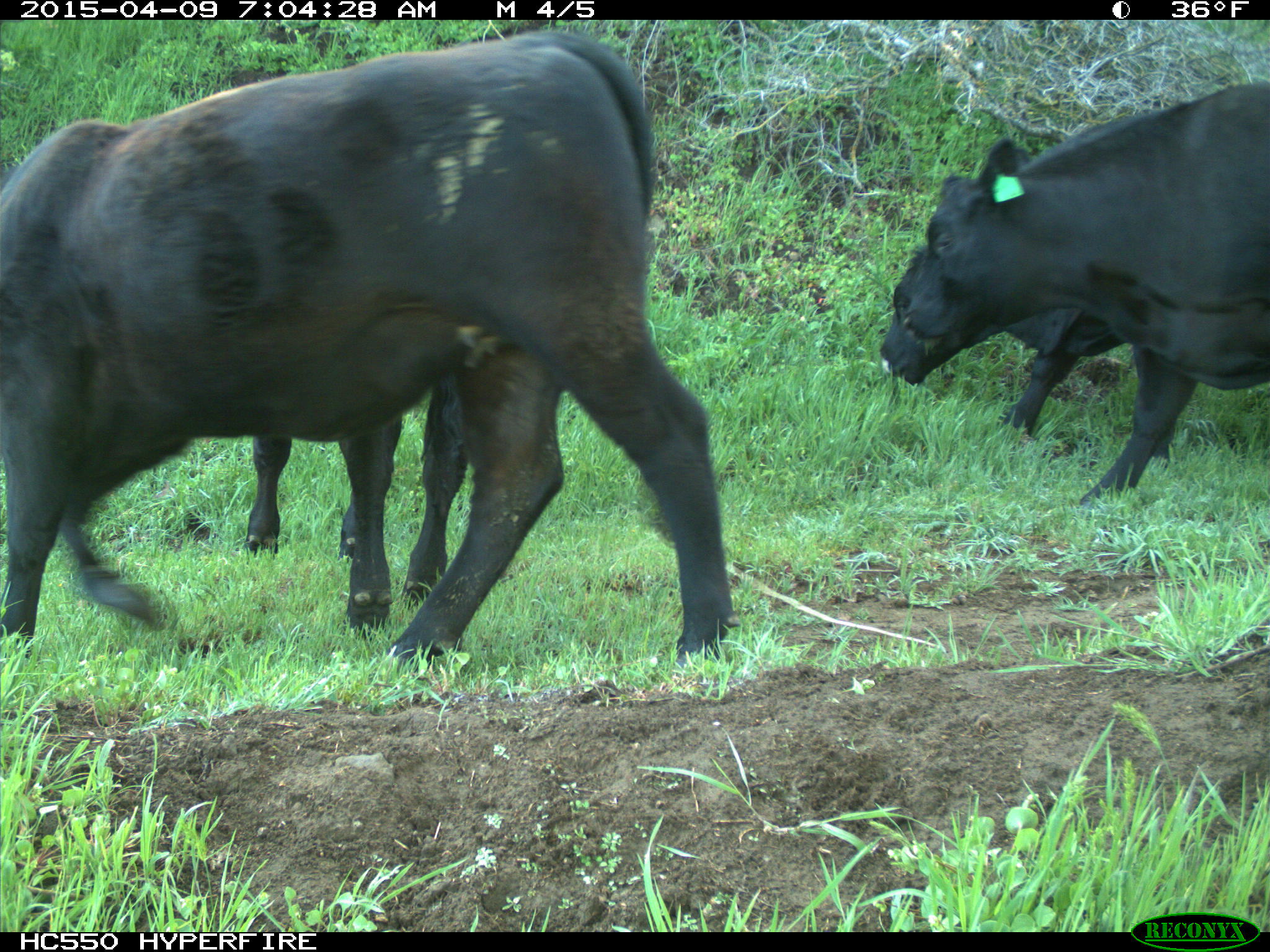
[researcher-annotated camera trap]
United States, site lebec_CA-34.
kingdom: Animalia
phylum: Chordata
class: Mammalia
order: Artiodactyla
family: Bovidae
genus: Bos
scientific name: Bos taurus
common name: domestic cow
Bos taurus (domestic cow).